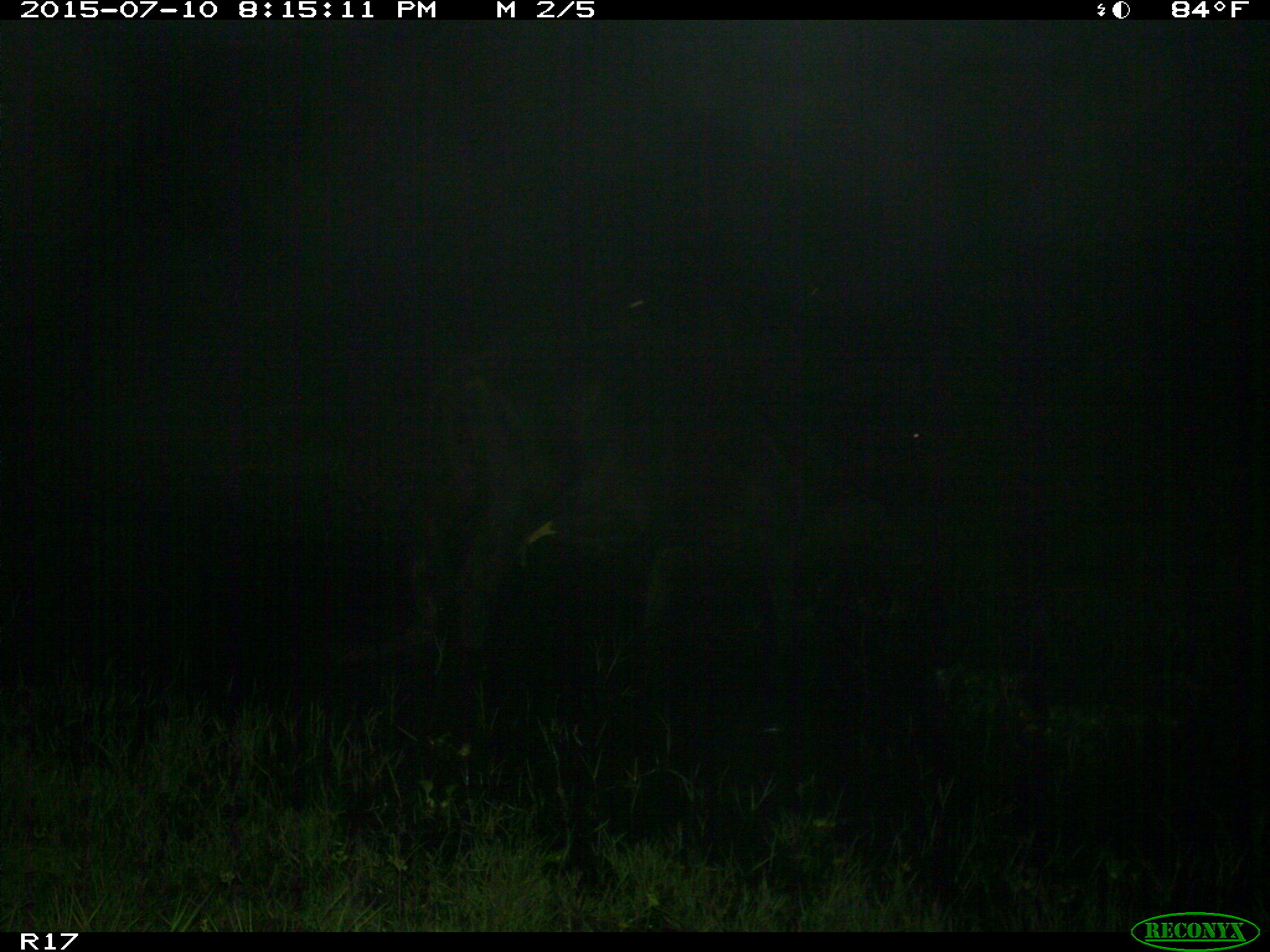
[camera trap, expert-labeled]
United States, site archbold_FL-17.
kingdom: Animalia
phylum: Chordata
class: Mammalia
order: Artiodactyla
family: Bovidae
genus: Bos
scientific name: Bos taurus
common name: domestic cow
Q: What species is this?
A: Bos taurus (domestic cow).